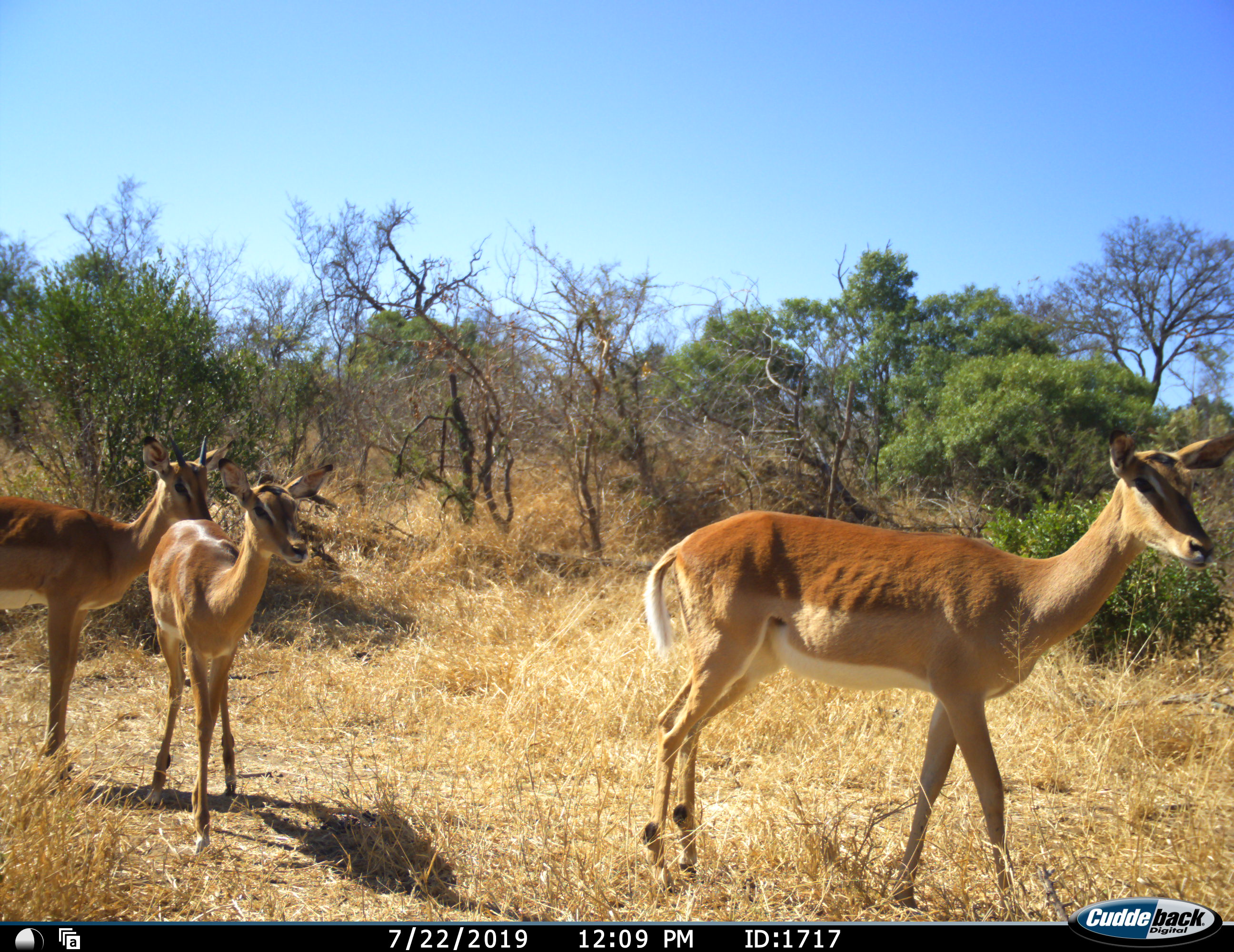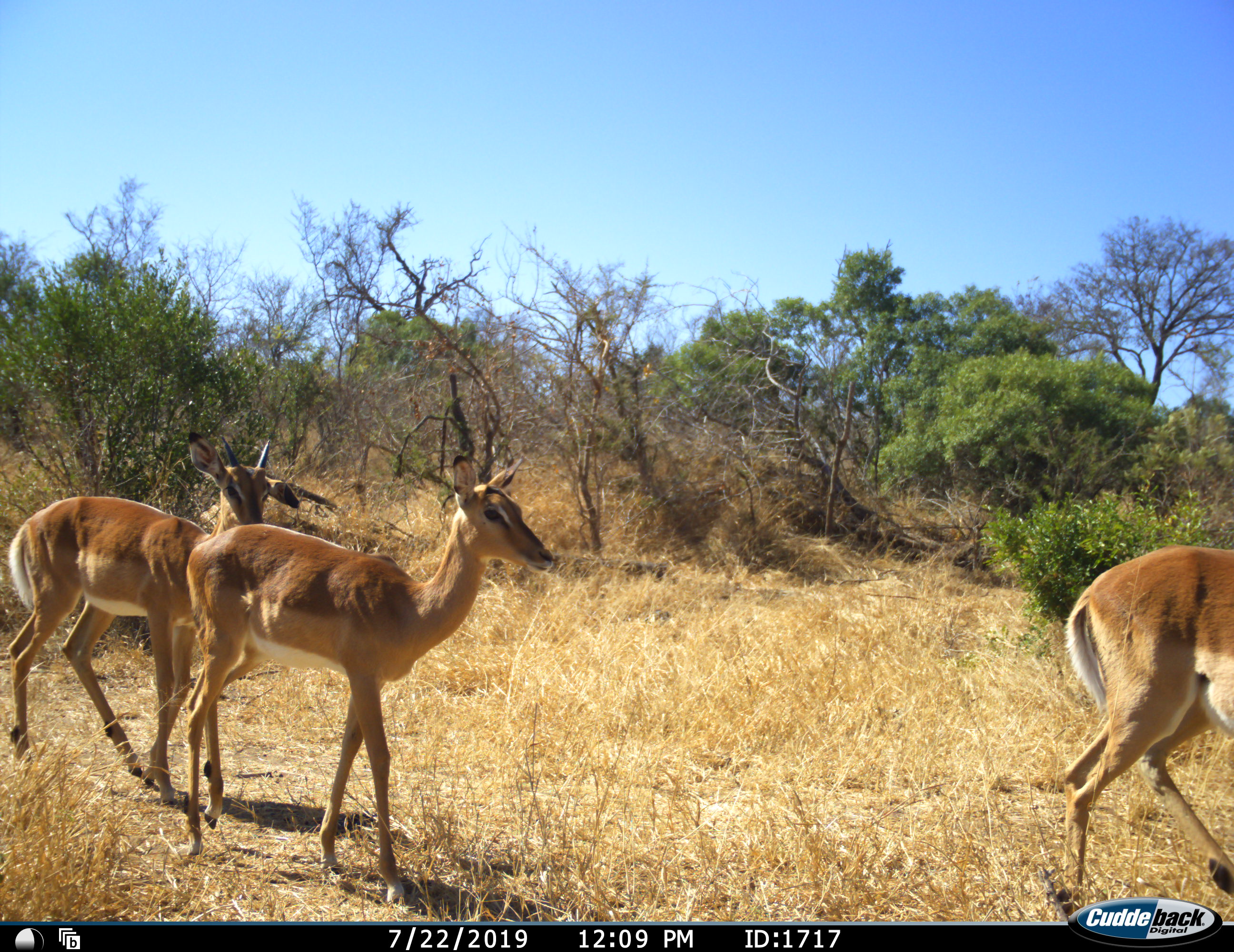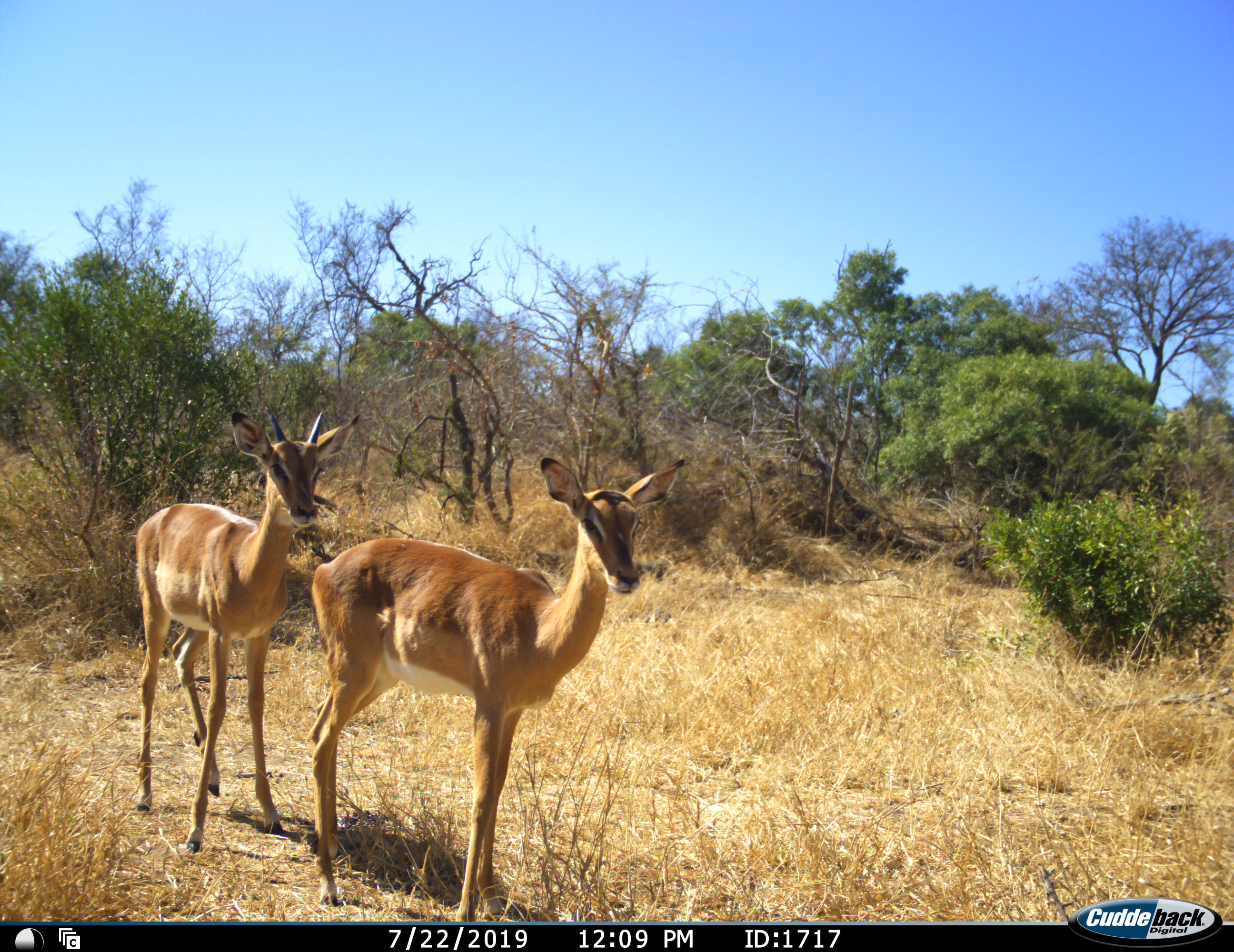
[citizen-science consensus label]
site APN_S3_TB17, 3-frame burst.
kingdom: Animalia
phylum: Chordata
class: Mammalia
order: Artiodactyla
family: Bovidae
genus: Aepyceros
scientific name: Aepyceros melampus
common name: impala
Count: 3.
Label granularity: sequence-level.